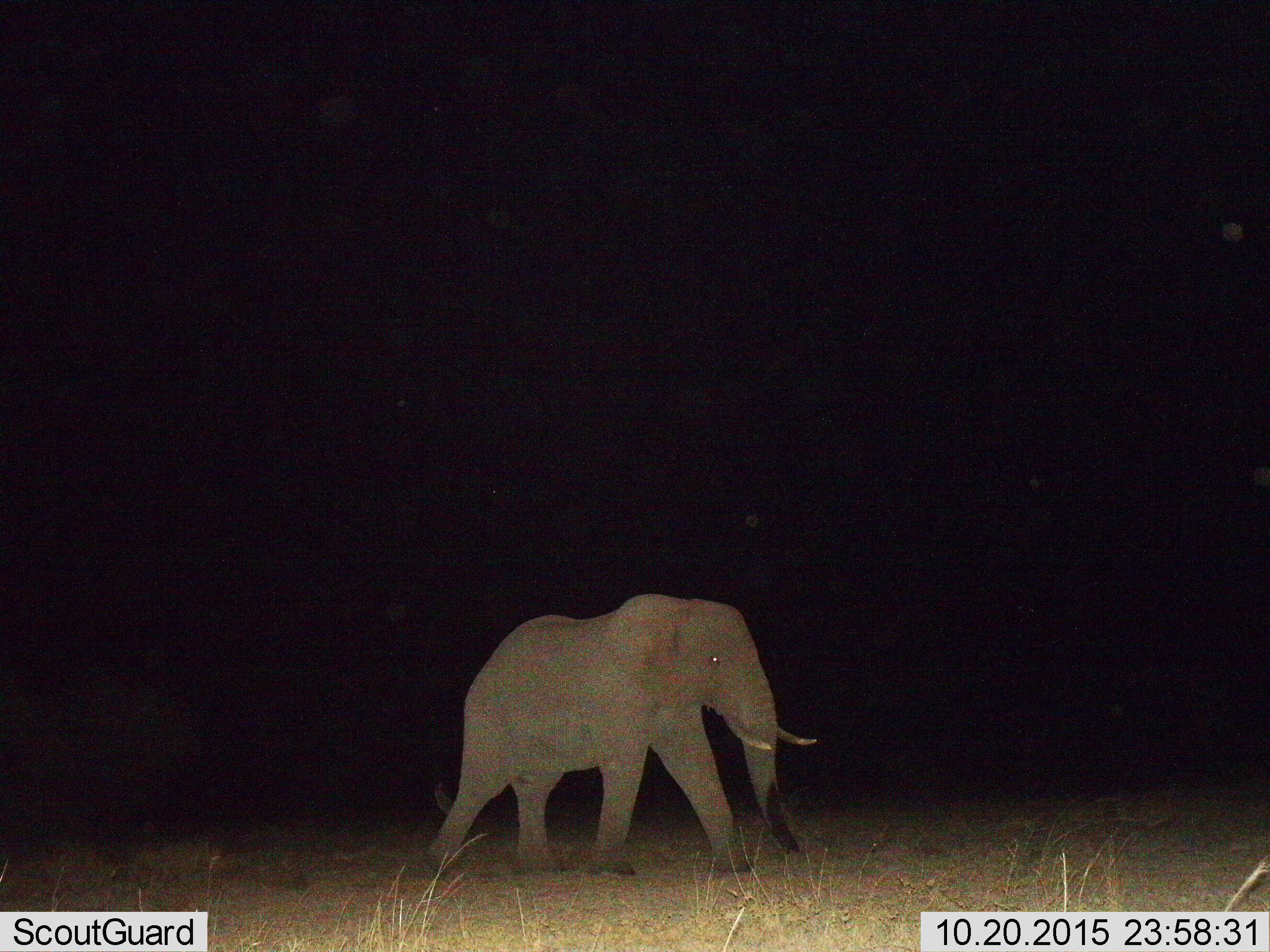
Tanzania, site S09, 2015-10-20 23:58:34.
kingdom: Animalia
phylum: Chordata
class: Mammalia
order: Proboscidea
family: Elephantidae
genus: Loxodonta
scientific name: Loxodonta africana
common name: african bush elephant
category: elephant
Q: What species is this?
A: Elephant (african bush elephant) (Loxodonta africana).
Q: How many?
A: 1.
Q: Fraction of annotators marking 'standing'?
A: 11%.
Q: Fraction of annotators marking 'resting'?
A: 0%.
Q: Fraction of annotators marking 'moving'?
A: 89%.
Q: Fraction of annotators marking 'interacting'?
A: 0%.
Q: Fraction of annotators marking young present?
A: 11%.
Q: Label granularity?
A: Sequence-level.